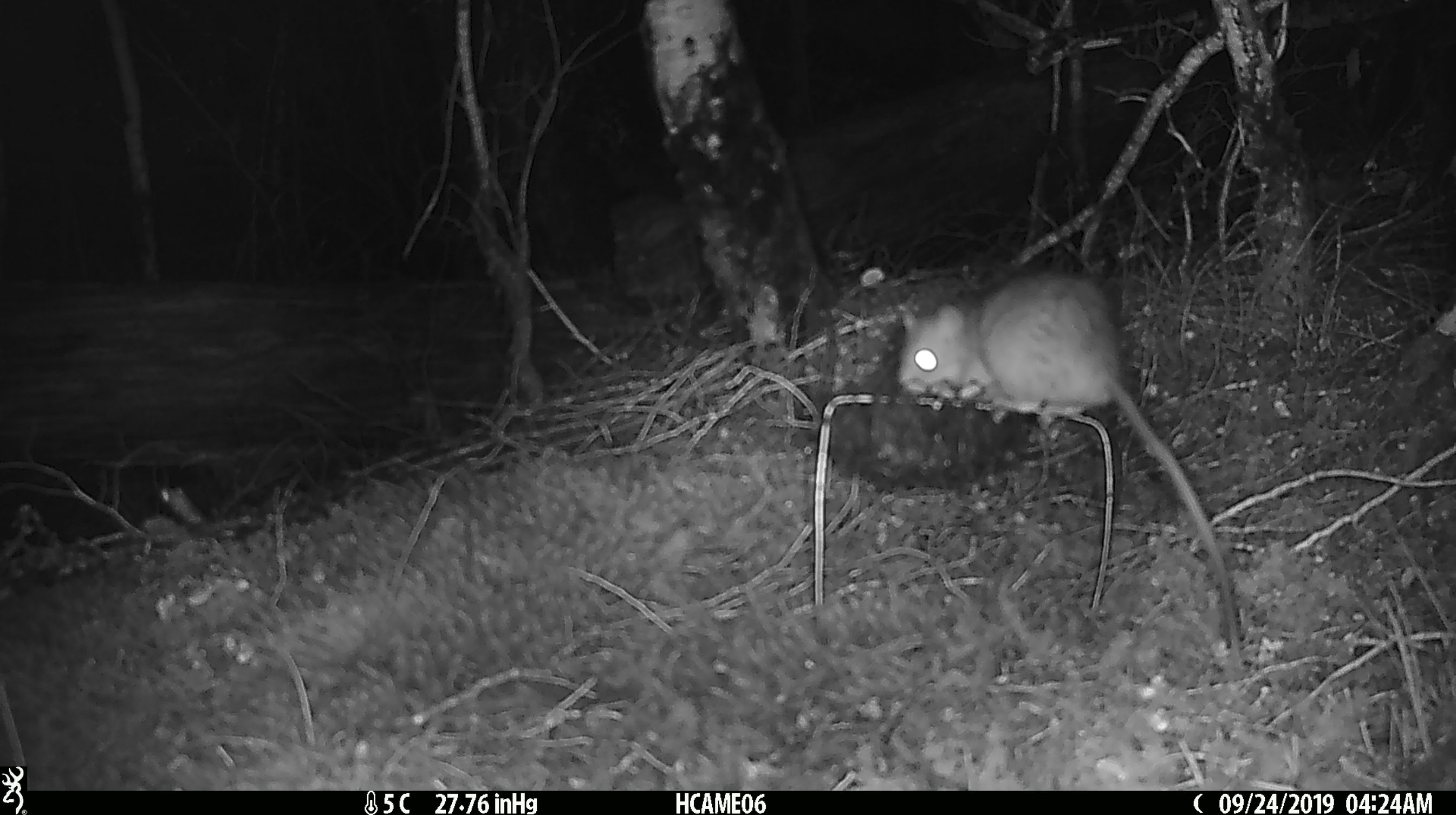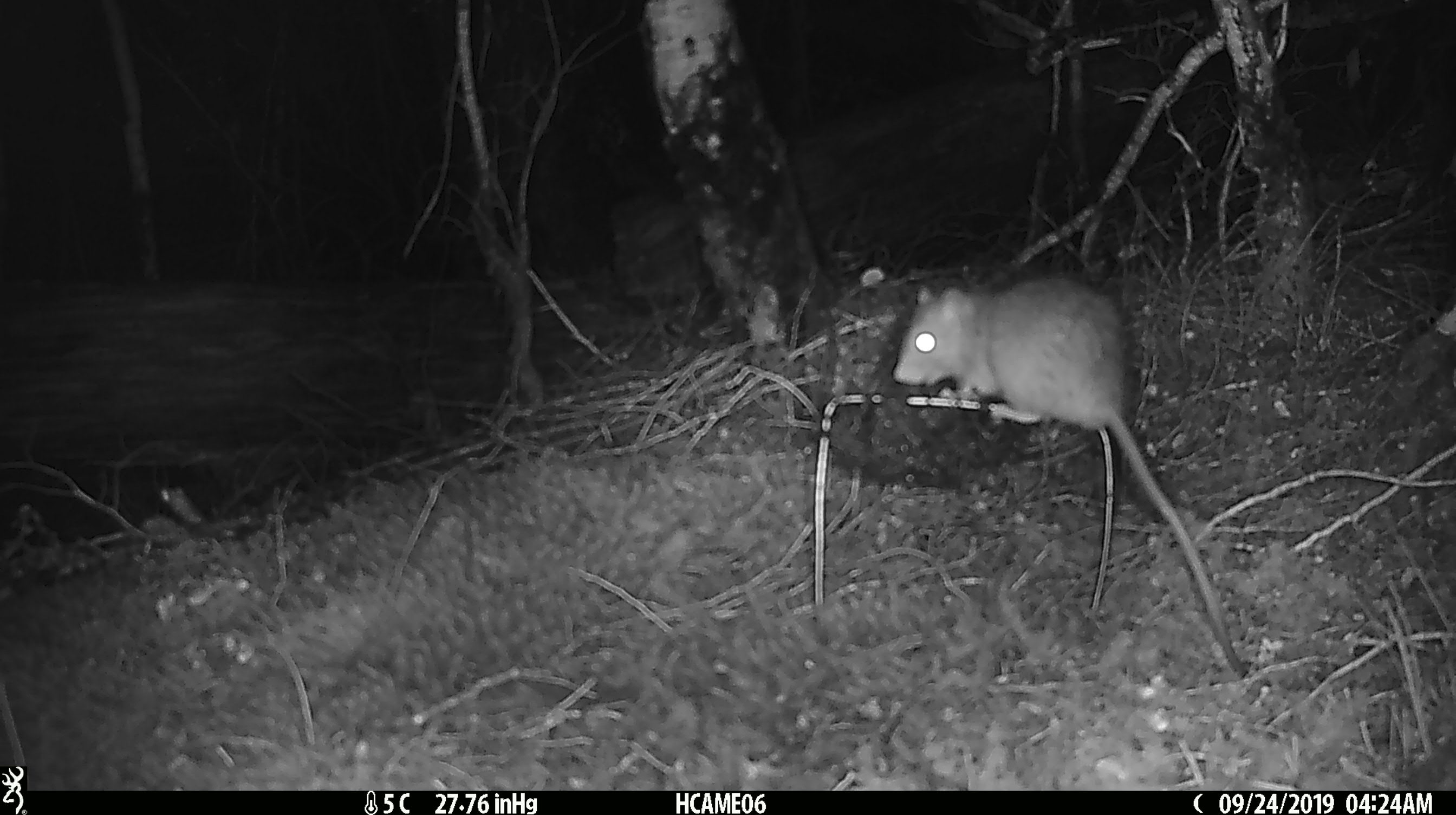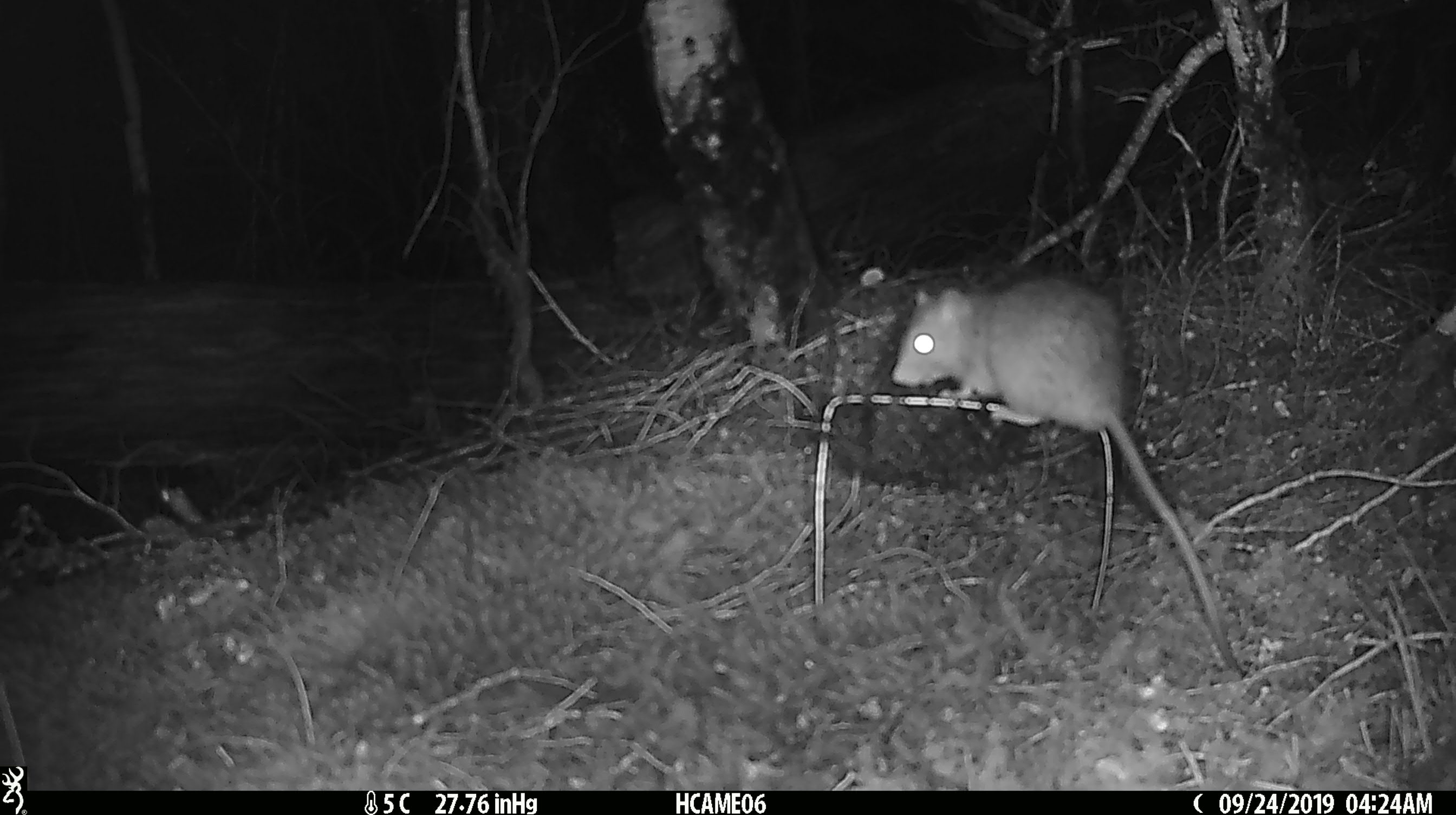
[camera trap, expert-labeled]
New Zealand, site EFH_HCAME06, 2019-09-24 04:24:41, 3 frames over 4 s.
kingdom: Animalia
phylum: Chordata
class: Mammalia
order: Rodentia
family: Muridae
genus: Rattus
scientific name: Rattus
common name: rat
Rat (Rattus).